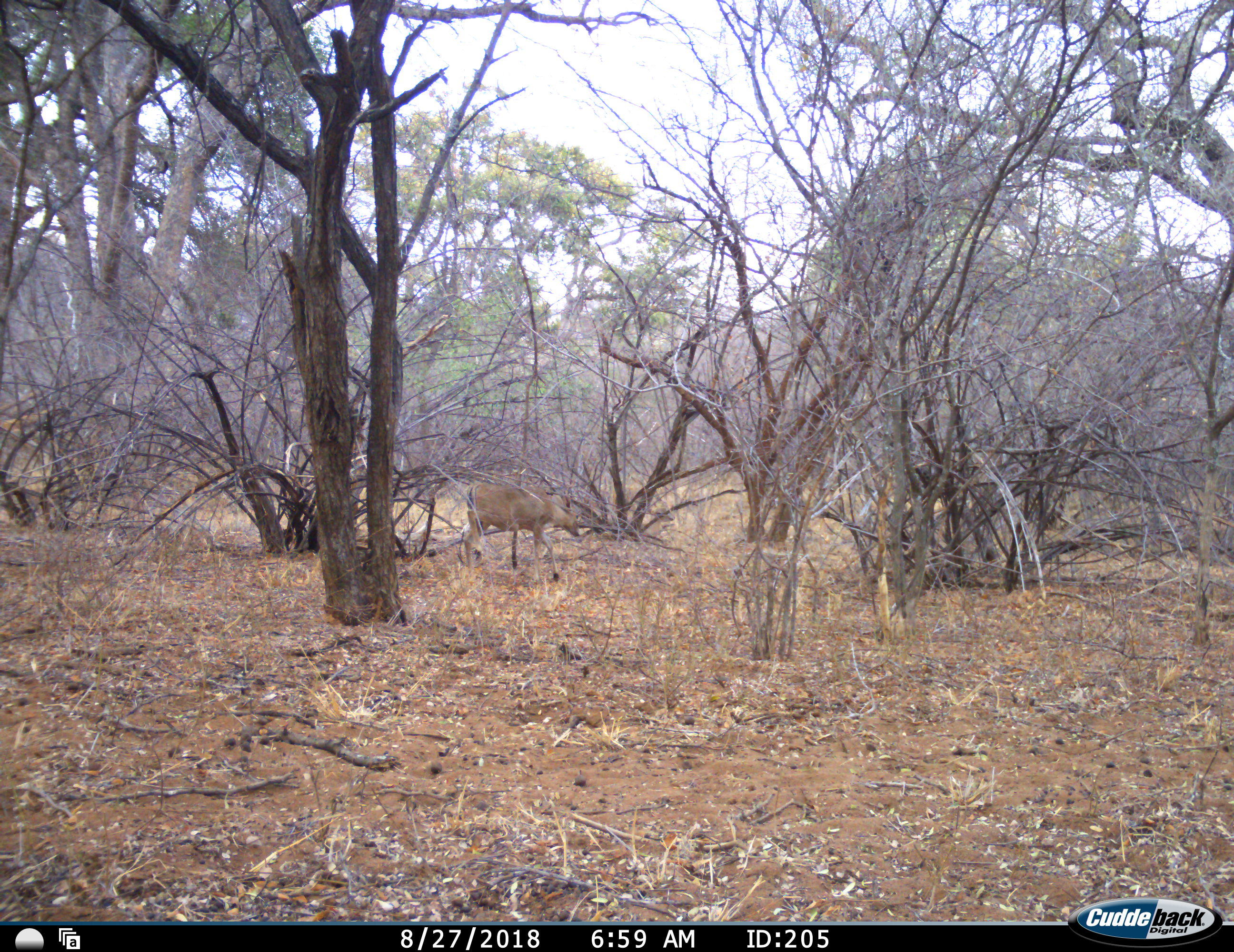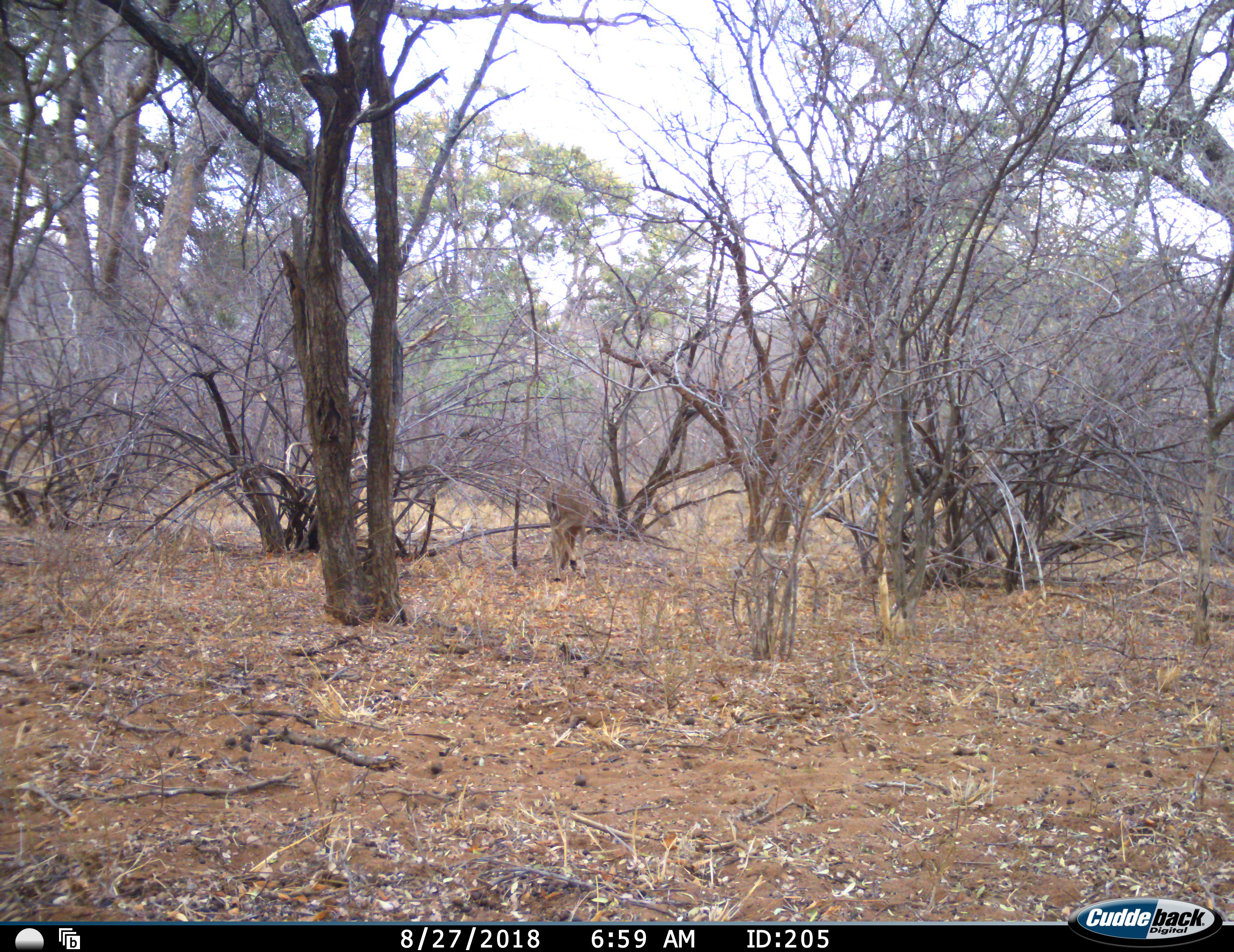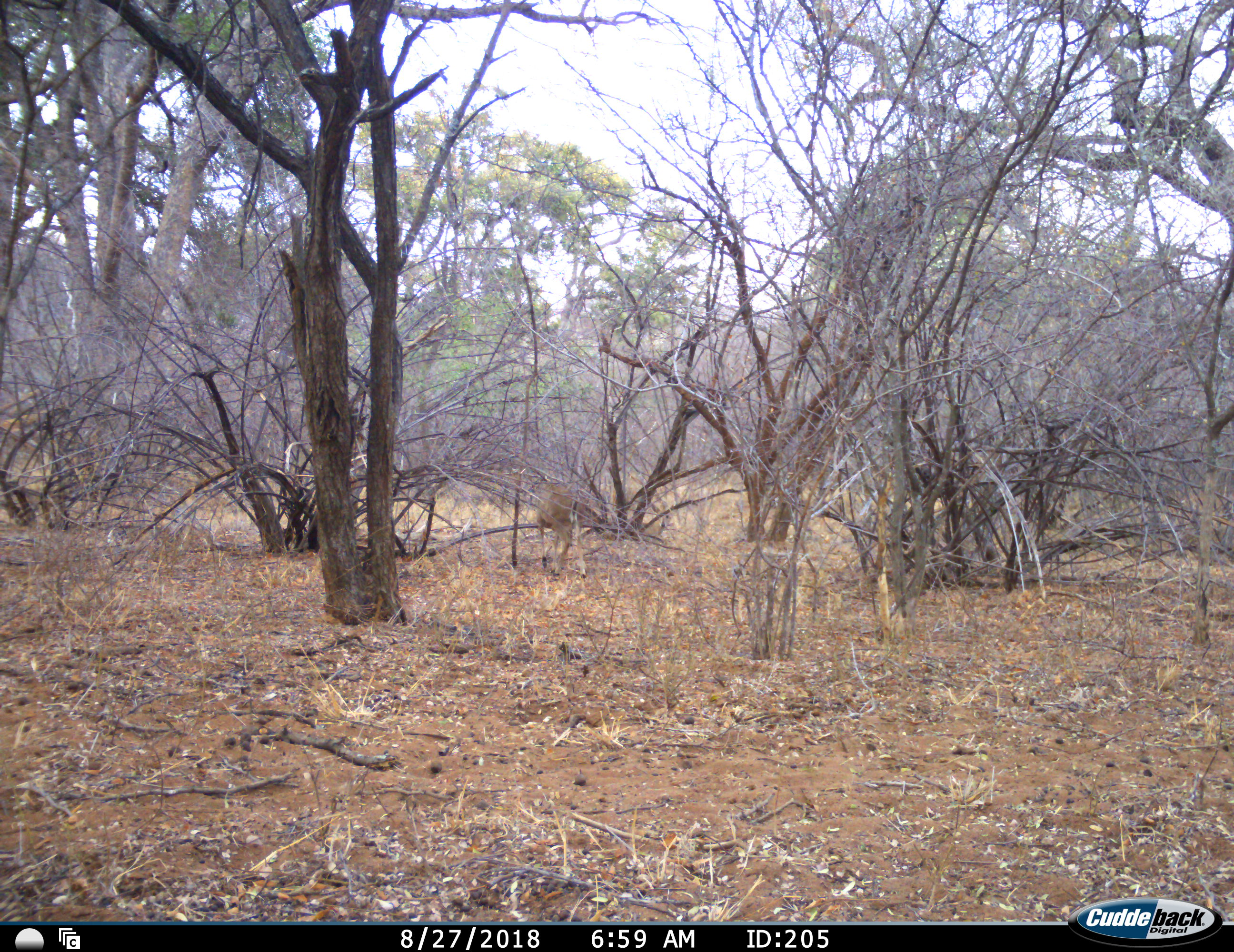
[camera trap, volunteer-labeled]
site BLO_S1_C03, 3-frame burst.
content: unidentified animal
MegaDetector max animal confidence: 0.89